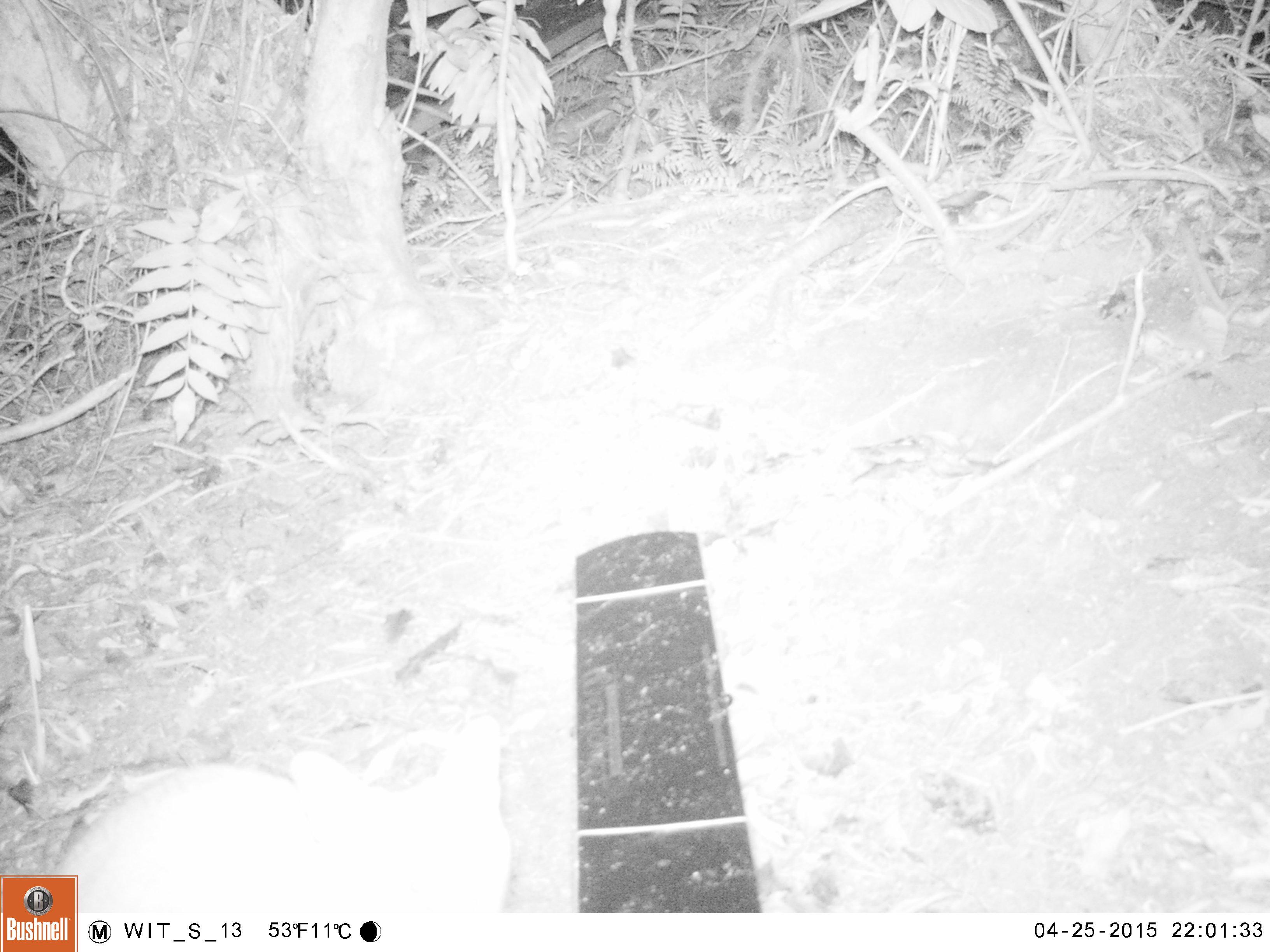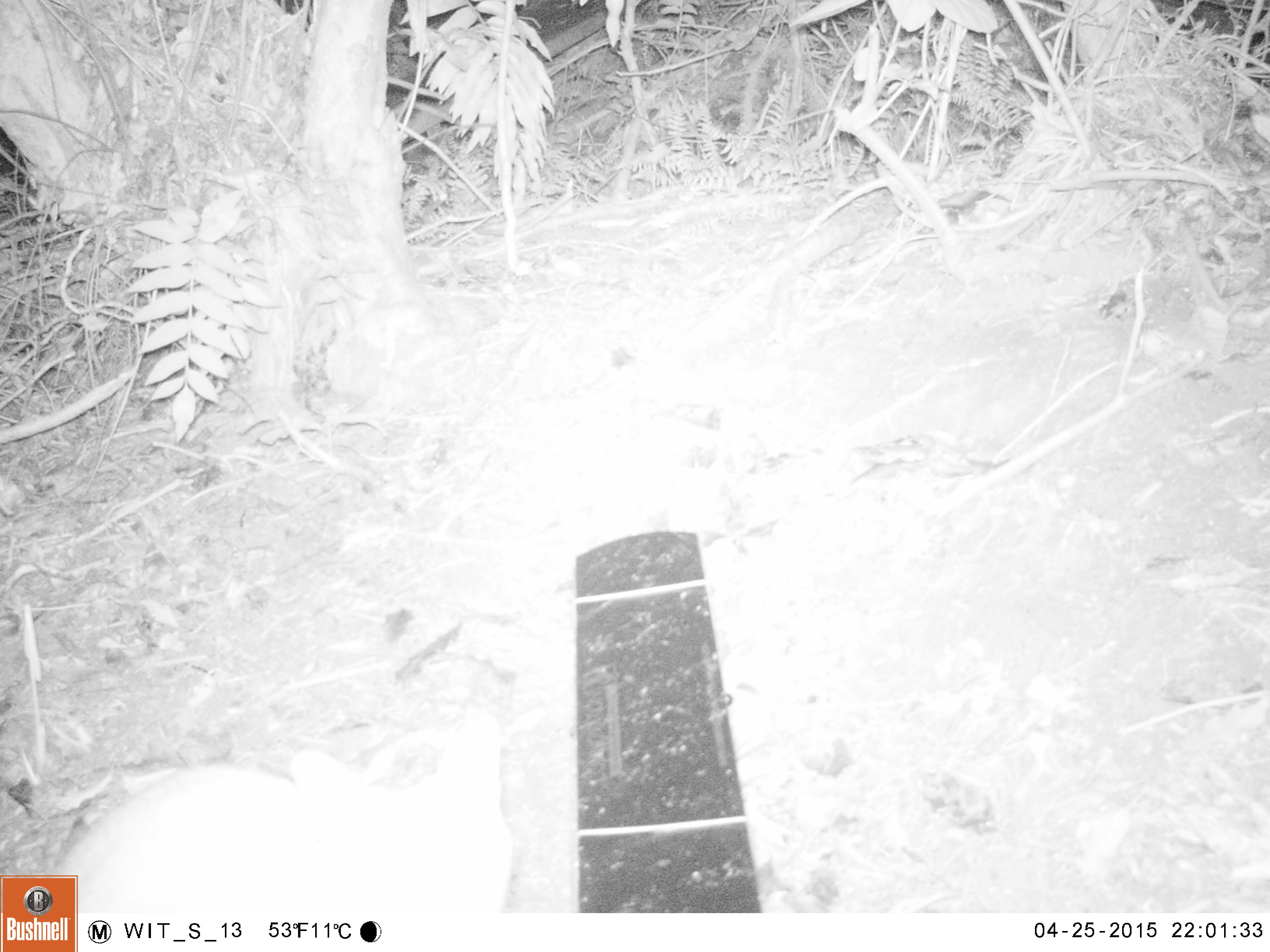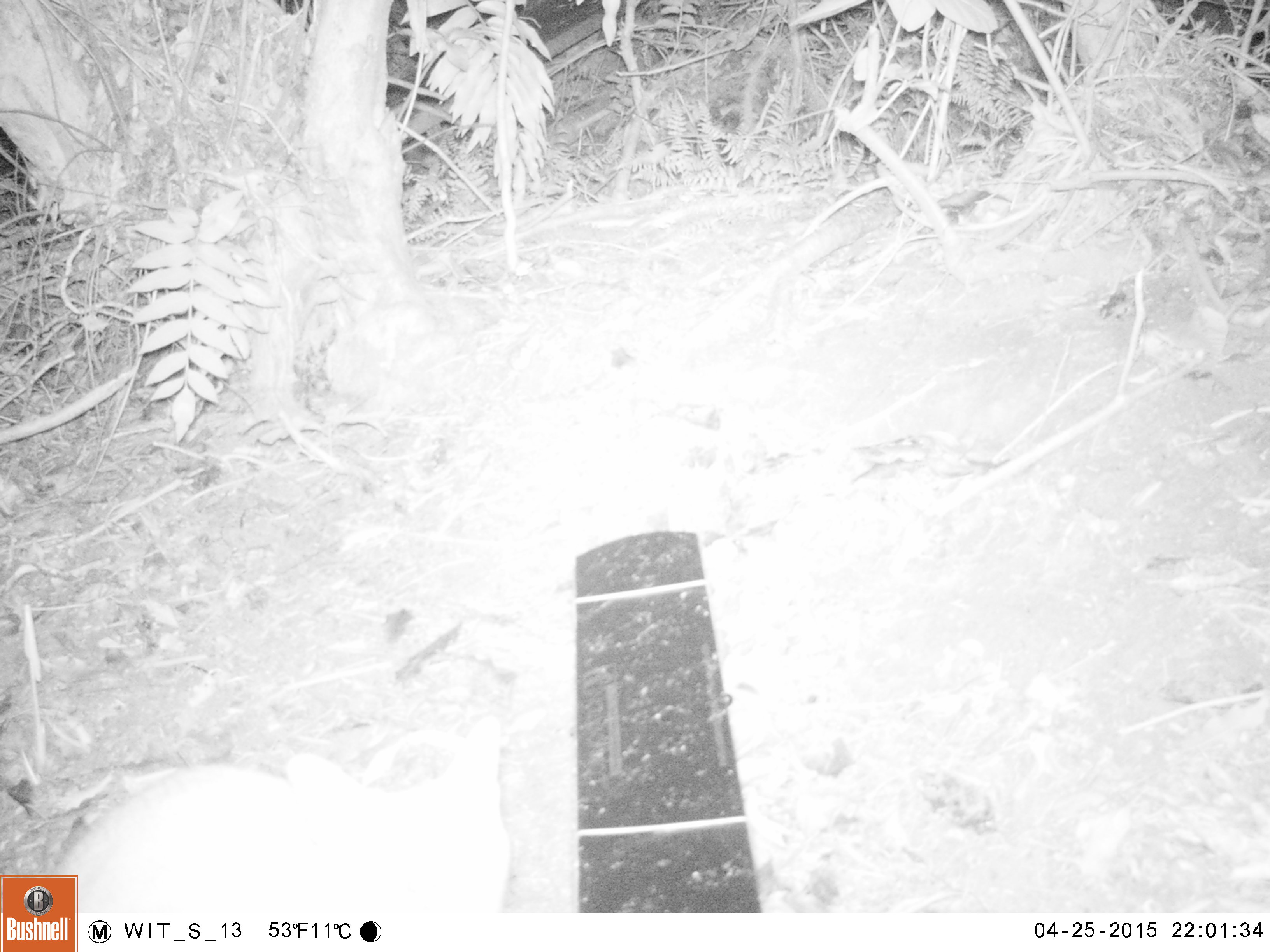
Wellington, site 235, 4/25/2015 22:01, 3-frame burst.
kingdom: Animalia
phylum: Chordata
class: Mammalia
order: Carnivora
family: Felidae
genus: Felis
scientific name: Felis catus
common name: cat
Cat (Felis catus).